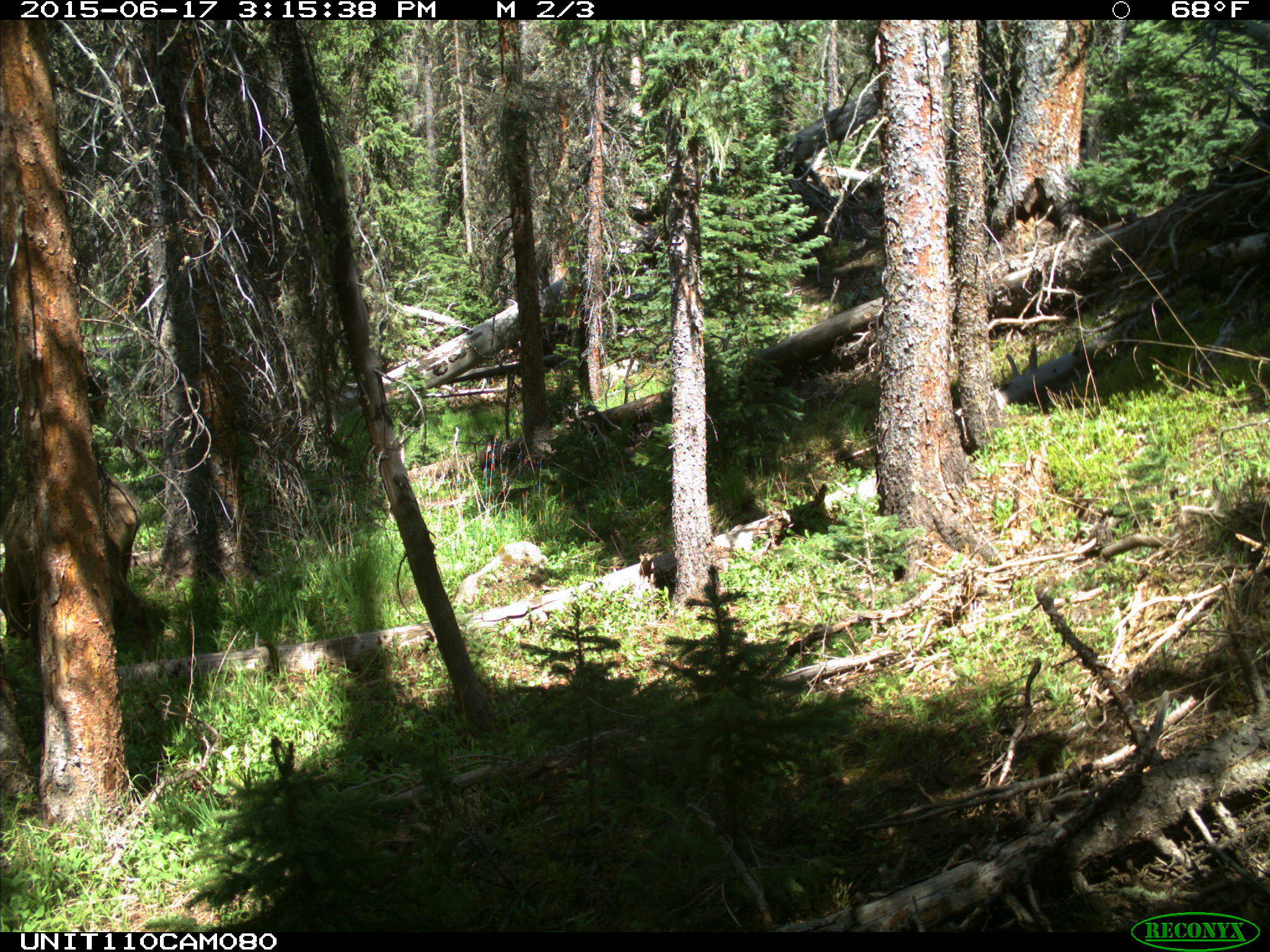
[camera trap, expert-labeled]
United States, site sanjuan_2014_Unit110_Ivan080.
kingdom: Animalia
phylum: Chordata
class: Mammalia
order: Artiodactyla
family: Cervidae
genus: Cervus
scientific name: Cervus elaphus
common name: red deer